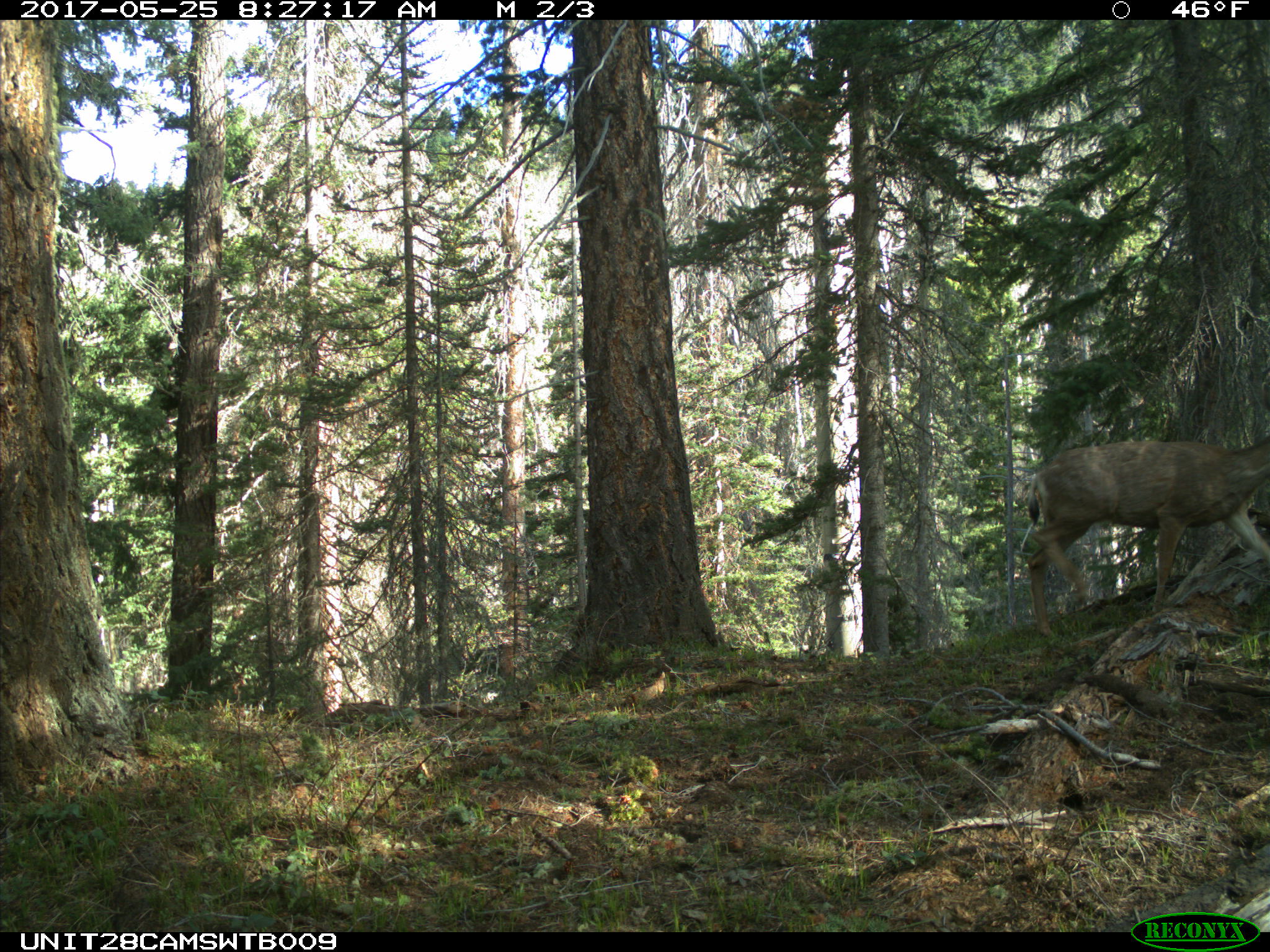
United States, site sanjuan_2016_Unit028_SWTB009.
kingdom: Animalia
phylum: Chordata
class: Mammalia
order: Artiodactyla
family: Cervidae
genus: Odocoileus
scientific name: Odocoileus hemionus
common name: mule deer